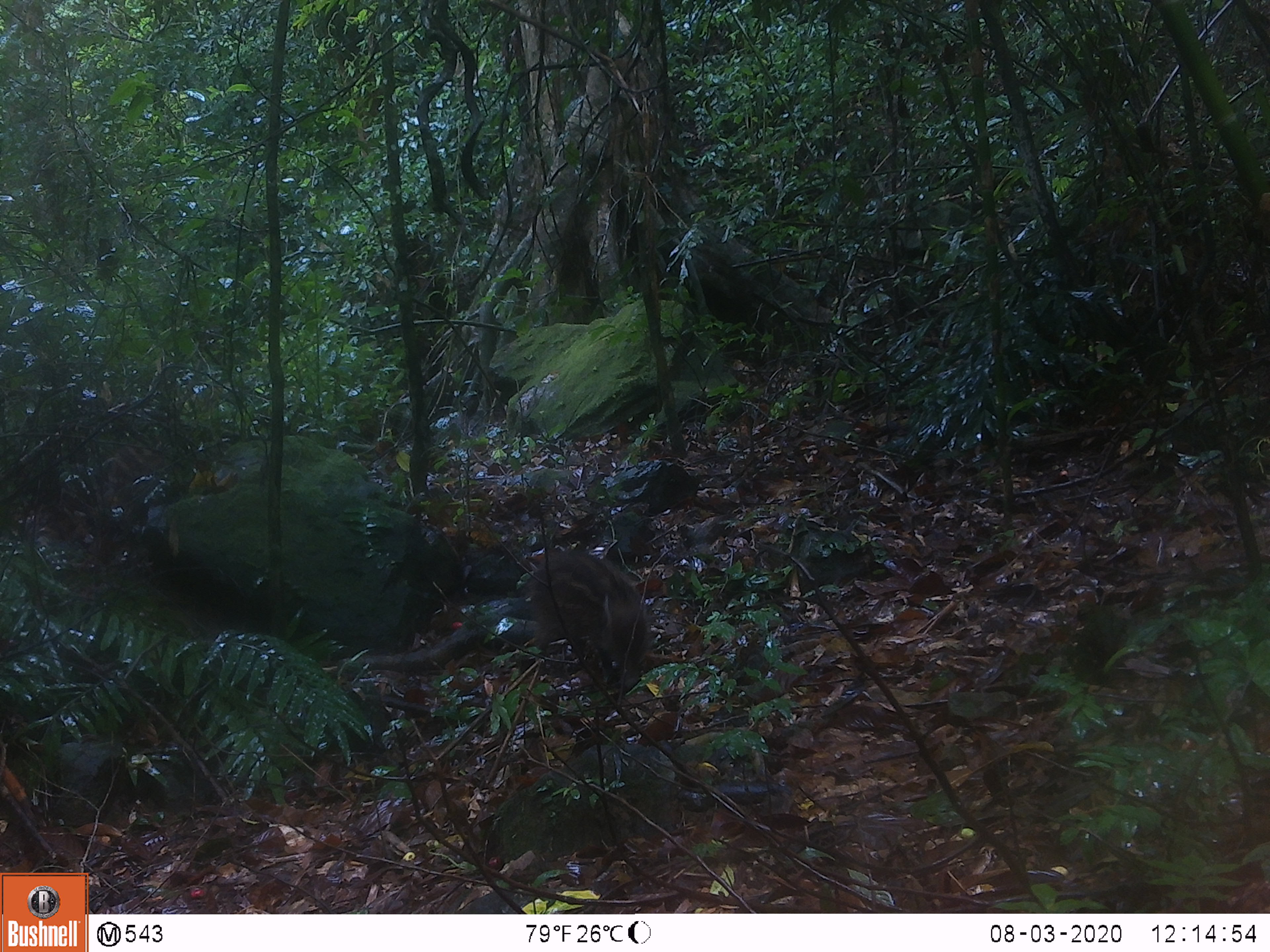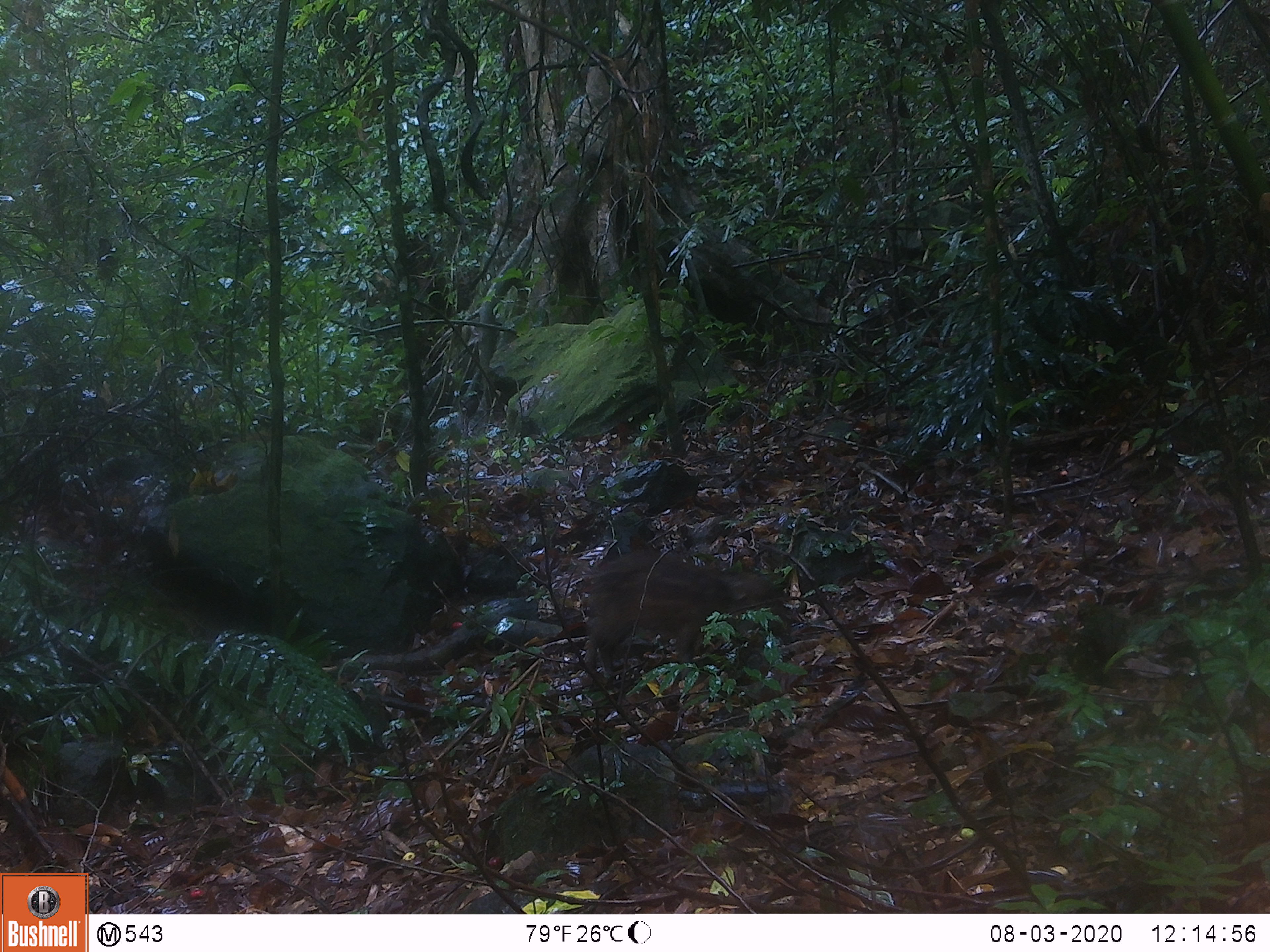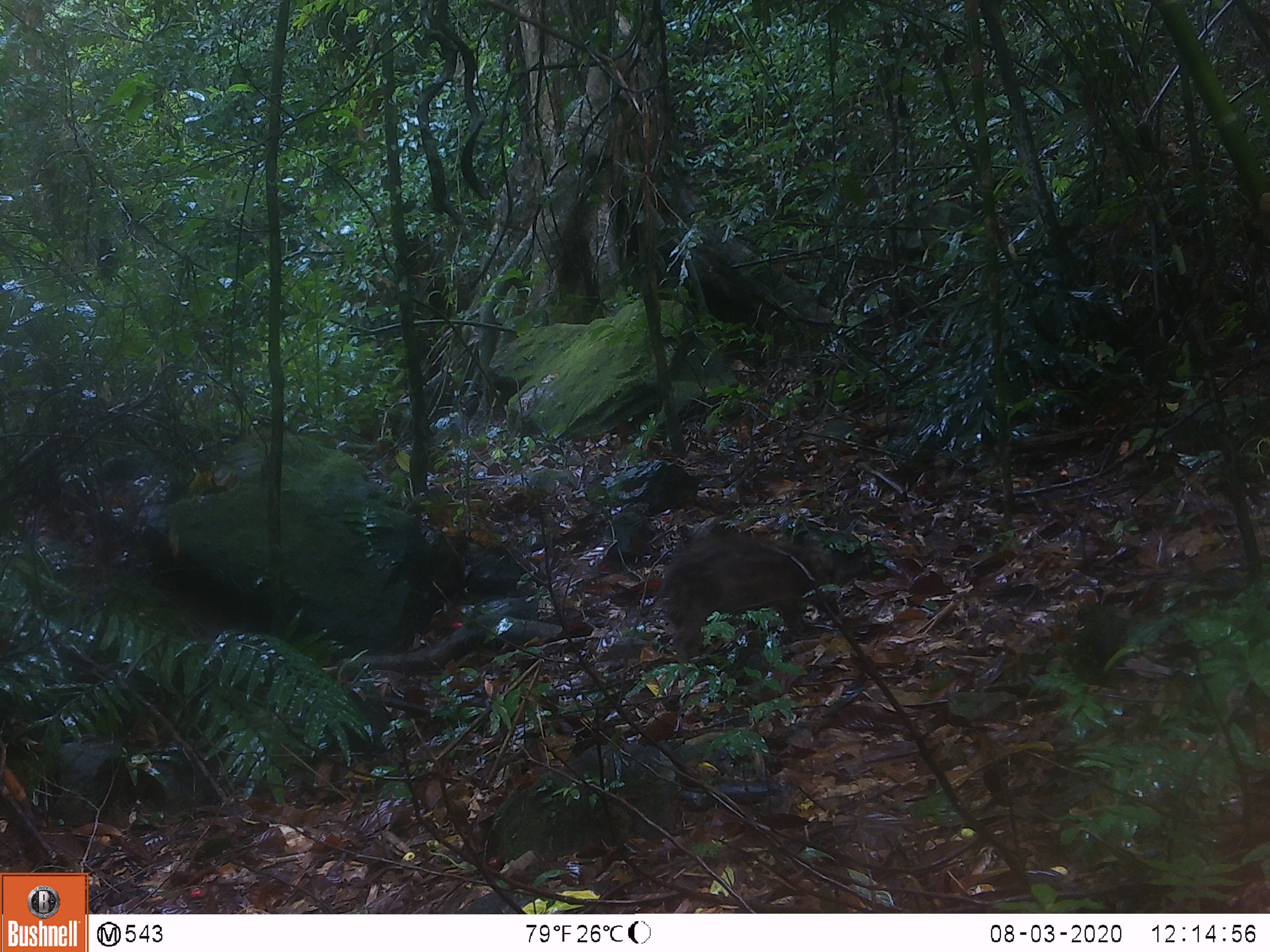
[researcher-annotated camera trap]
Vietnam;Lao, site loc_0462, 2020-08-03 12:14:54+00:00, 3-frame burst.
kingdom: Animalia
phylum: Chordata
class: Mammalia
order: Artiodactyla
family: Suidae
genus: Sus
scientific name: Sus scrofa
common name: eurasian wild pig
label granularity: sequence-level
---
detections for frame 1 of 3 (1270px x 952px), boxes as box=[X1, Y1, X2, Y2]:
eurasian wild pig: box=[523, 547, 656, 693]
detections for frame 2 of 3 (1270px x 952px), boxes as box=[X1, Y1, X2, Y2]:
eurasian wild pig: box=[580, 545, 789, 694]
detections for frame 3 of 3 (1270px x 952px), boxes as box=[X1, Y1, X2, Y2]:
eurasian wild pig: box=[654, 529, 837, 680]